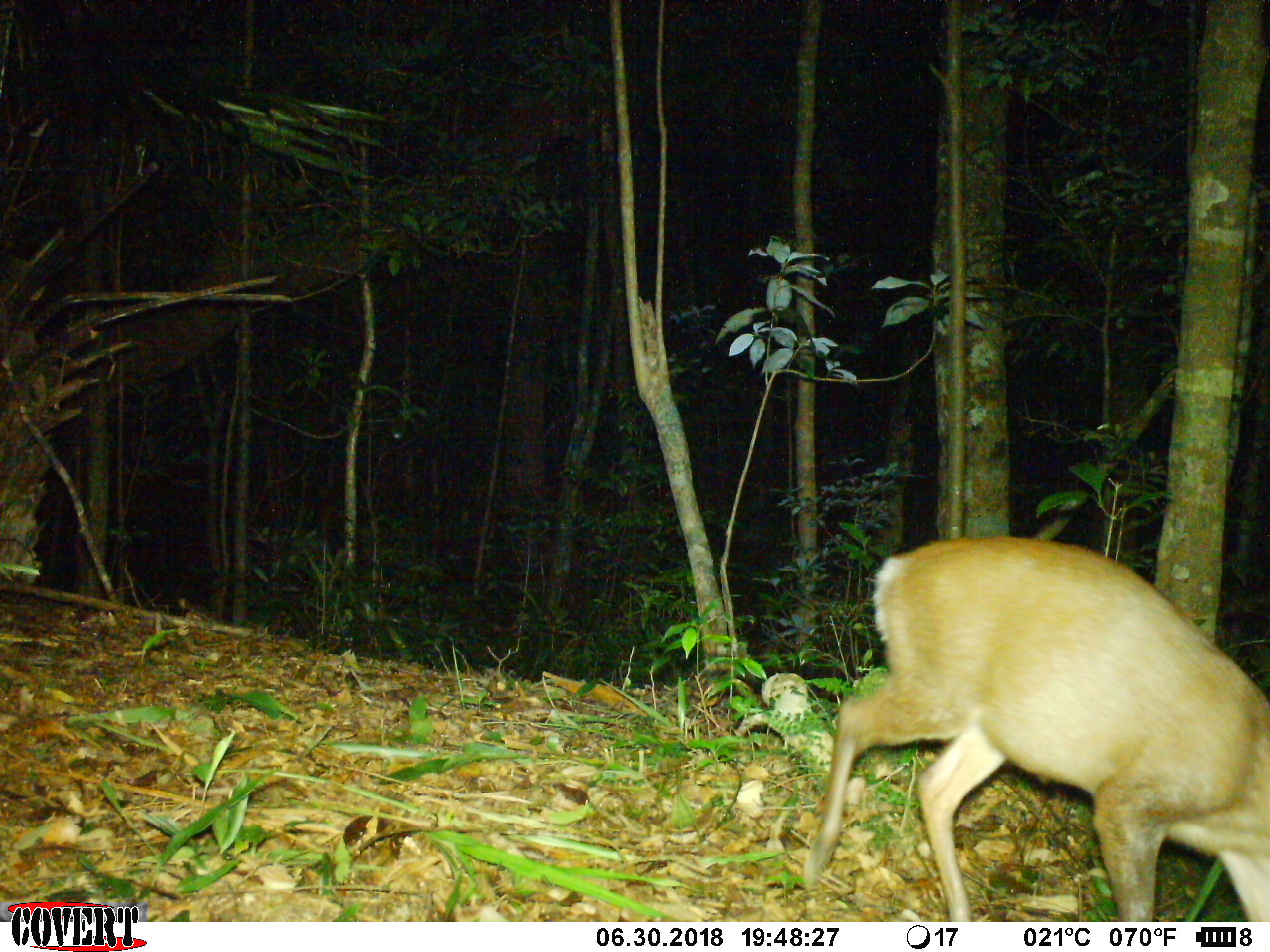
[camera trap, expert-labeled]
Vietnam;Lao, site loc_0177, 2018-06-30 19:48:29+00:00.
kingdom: Animalia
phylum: Chordata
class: Mammalia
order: Artiodactyla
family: Cervidae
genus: Muntiacus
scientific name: Muntiacus rooseveltorum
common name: roosevelt's muntjac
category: roosevelts muntjac group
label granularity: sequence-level